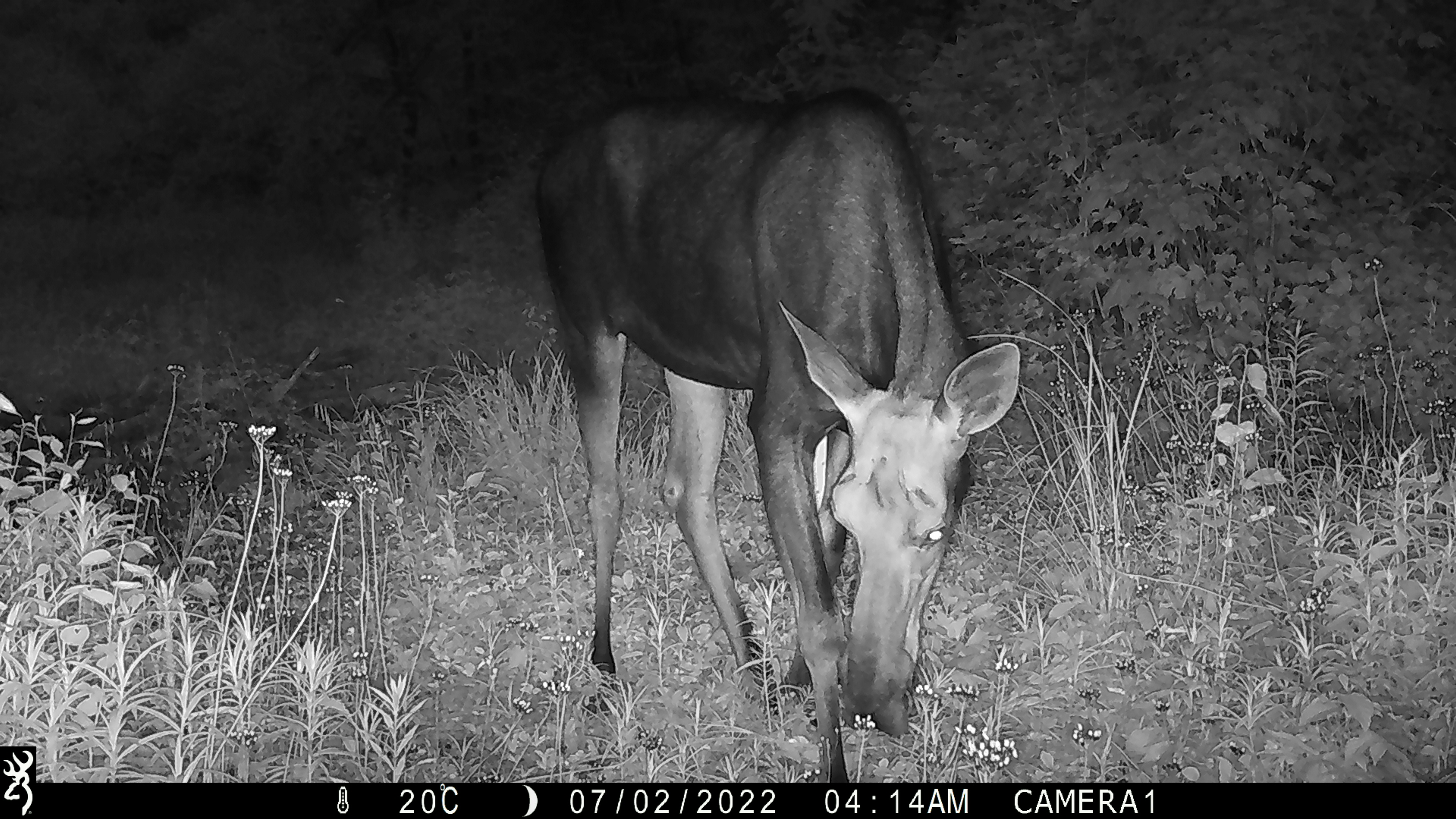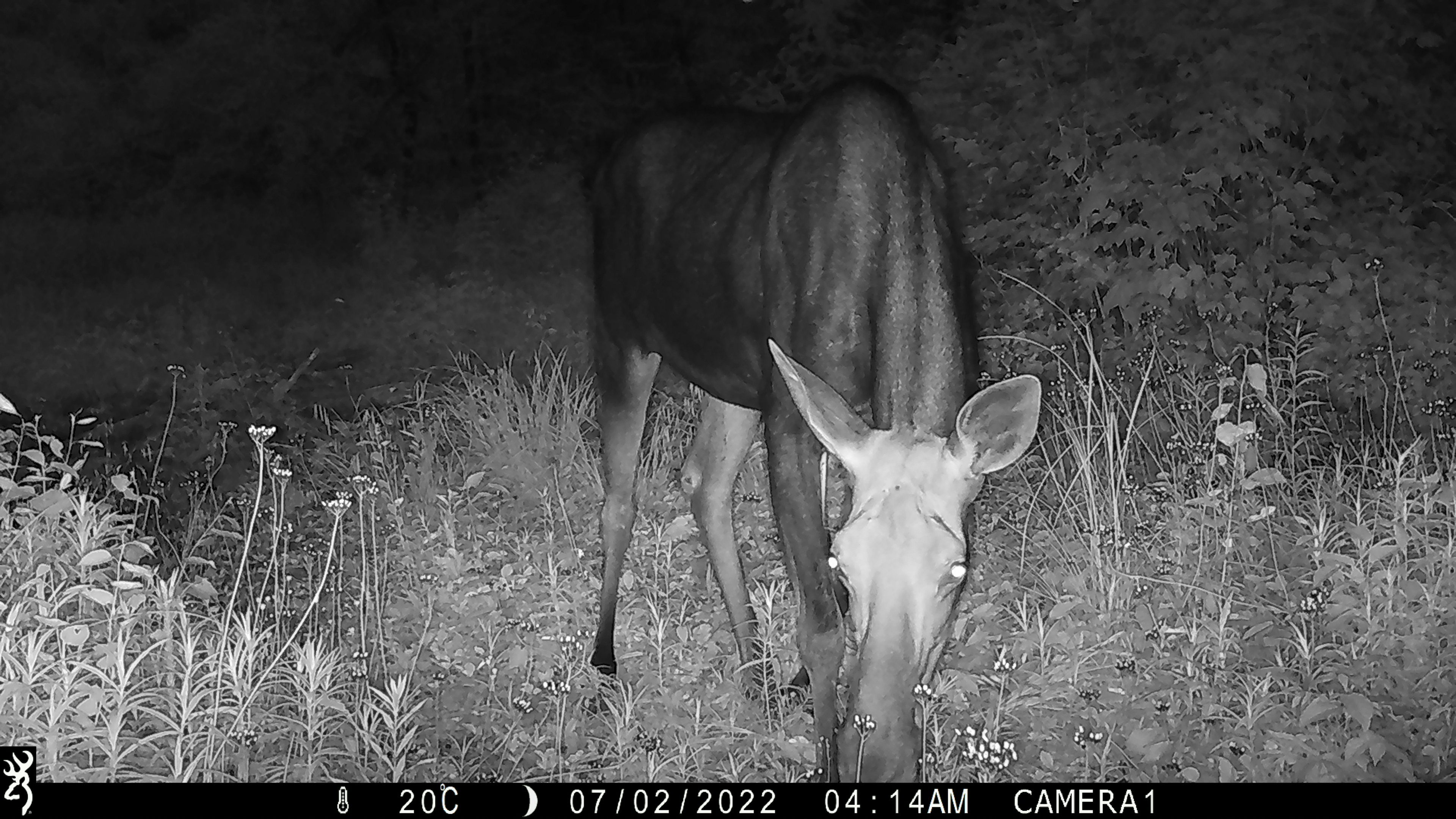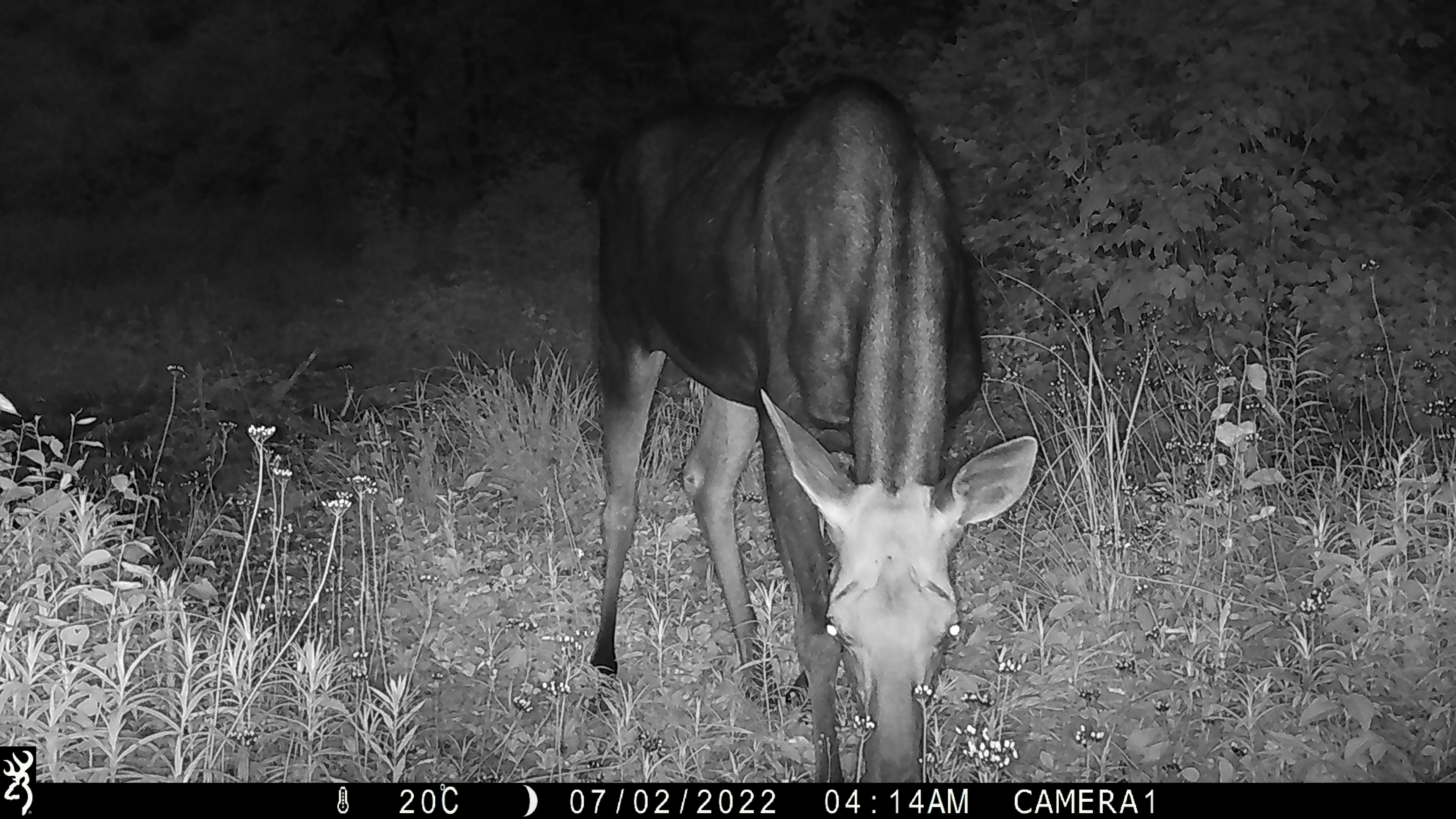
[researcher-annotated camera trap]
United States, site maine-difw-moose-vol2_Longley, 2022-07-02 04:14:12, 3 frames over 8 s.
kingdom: Animalia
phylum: Chordata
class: Mammalia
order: Artiodactyla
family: Cervidae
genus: Alces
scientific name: Alces alces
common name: moose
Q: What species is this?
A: Moose (Alces alces).